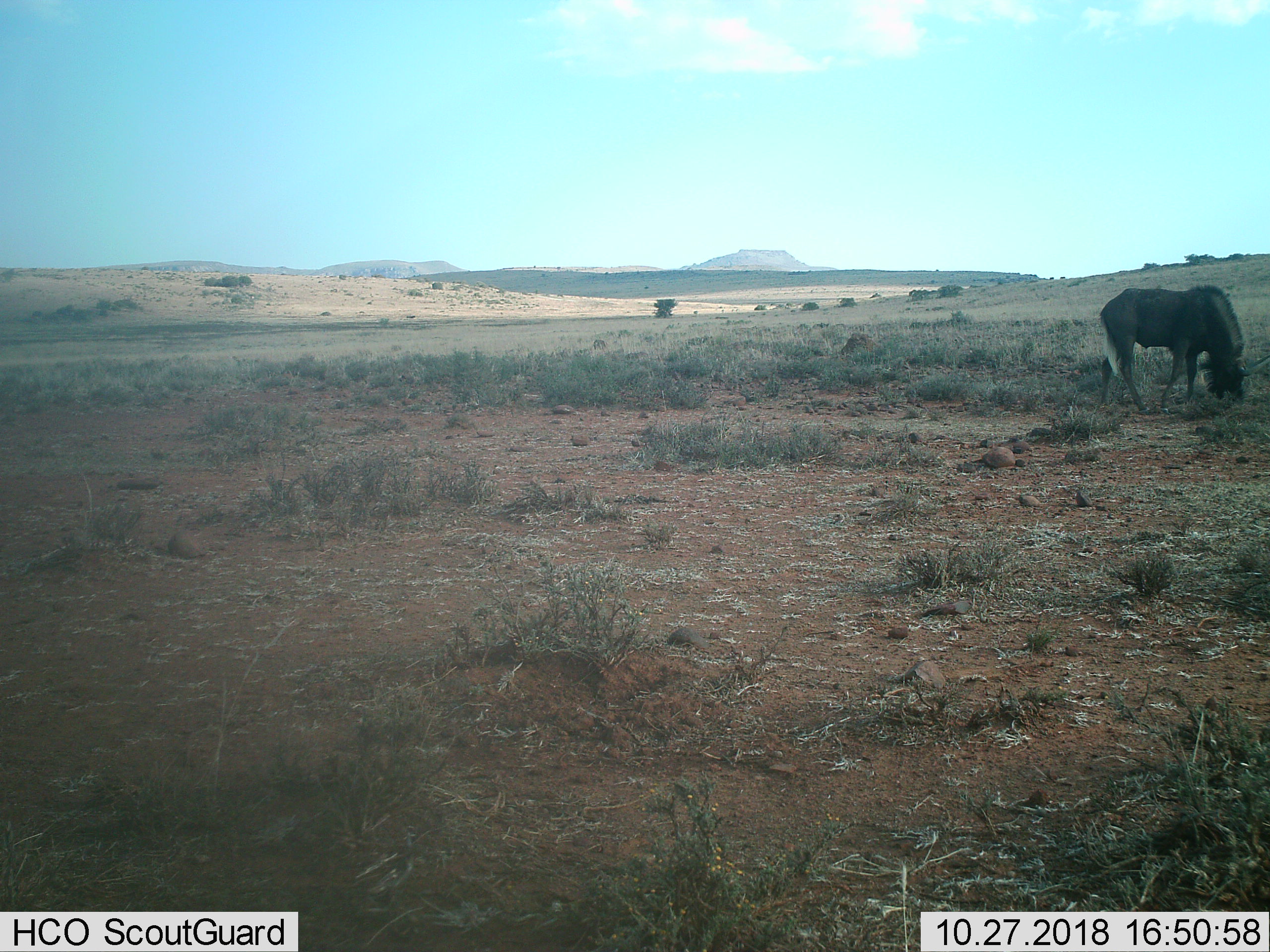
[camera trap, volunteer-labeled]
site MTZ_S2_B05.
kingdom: Animalia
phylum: Chordata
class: Mammalia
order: Artiodactyla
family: Bovidae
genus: Connochaetes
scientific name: Connochaetes gnou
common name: black wildebeest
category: wildebeestblack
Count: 1.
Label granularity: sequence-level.